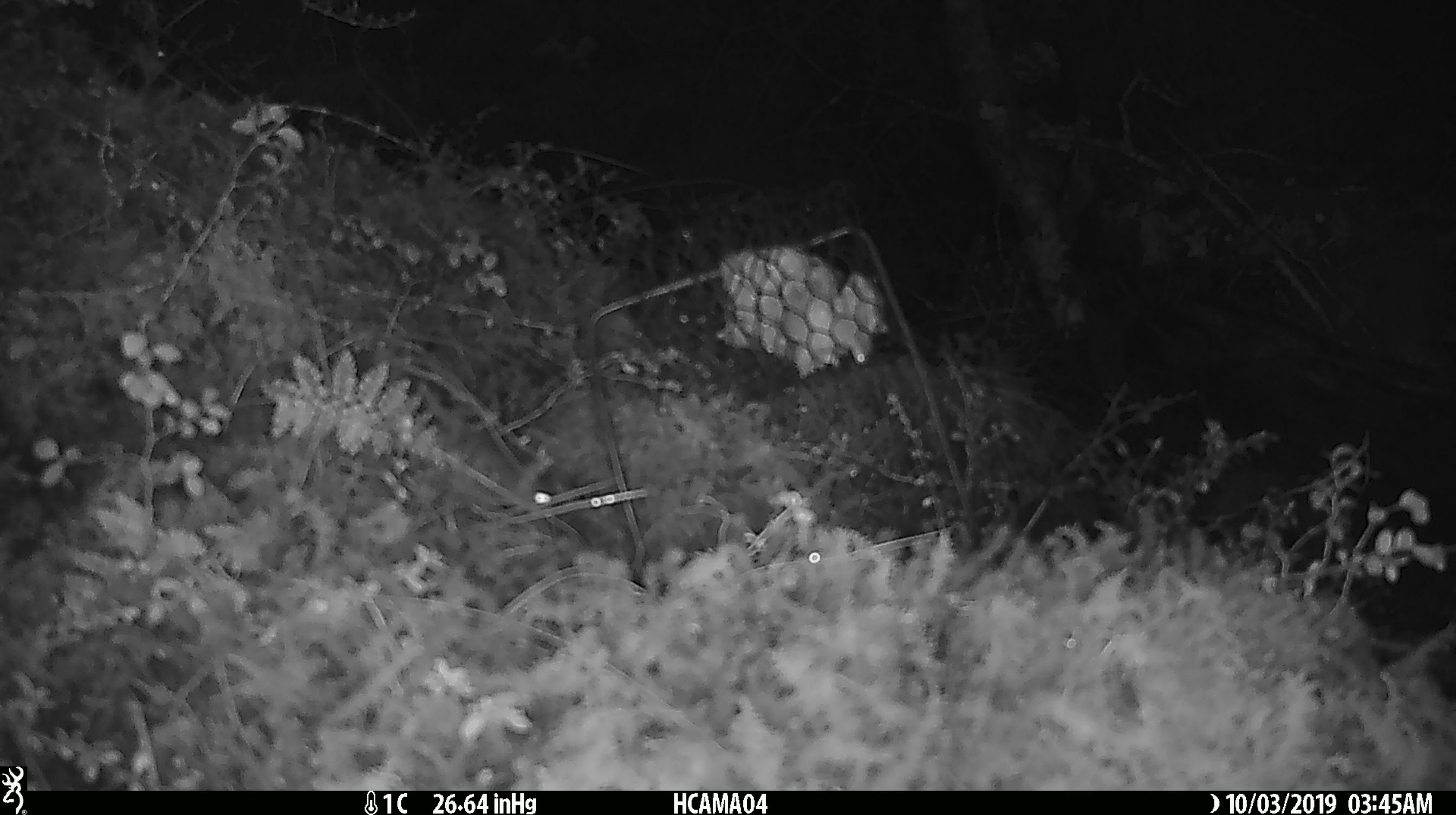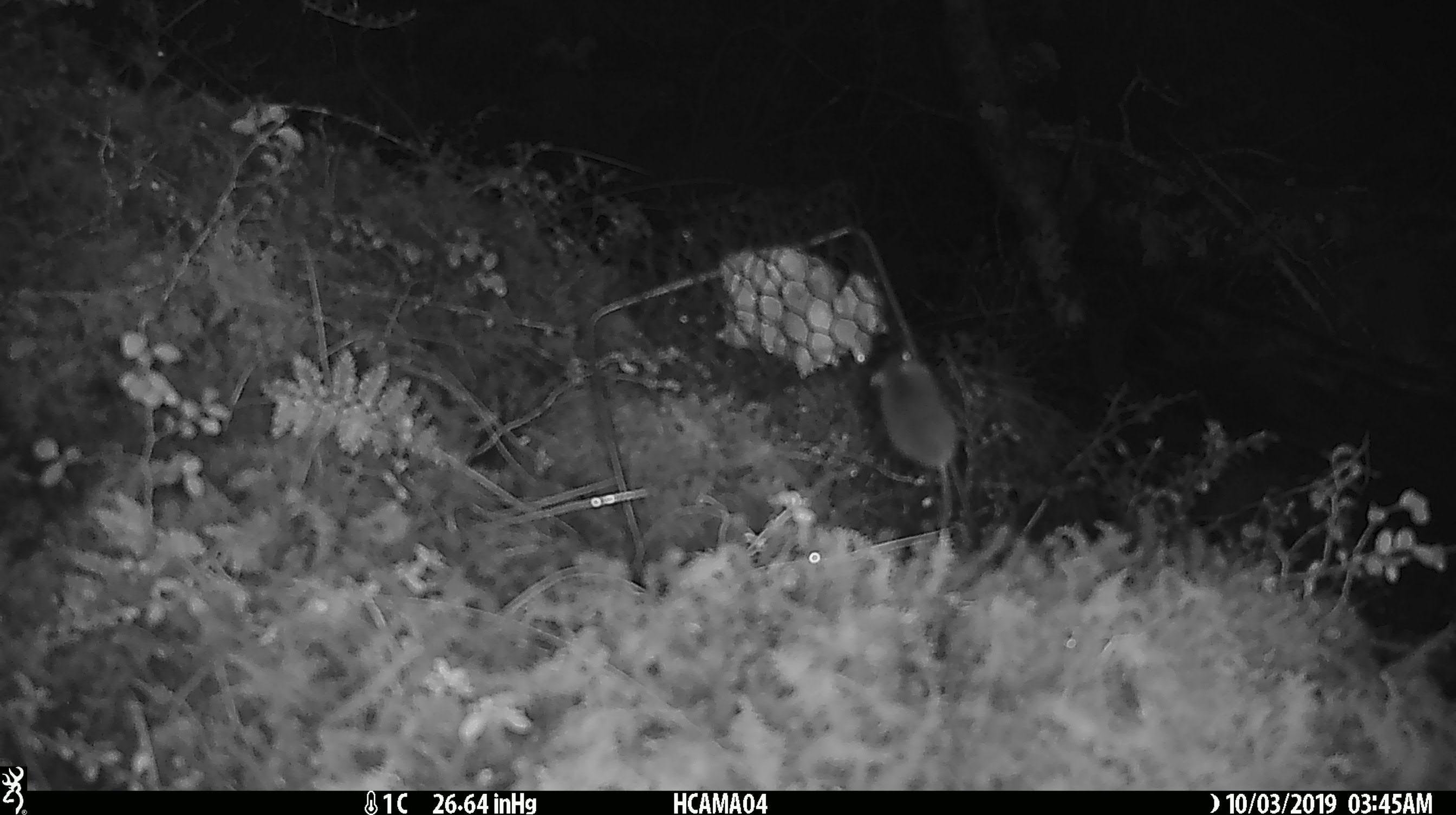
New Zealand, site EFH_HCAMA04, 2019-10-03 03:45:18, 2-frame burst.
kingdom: Animalia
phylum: Chordata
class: Mammalia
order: Rodentia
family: Muridae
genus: Mus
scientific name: Mus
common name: mouse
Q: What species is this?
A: Mouse (Mus).